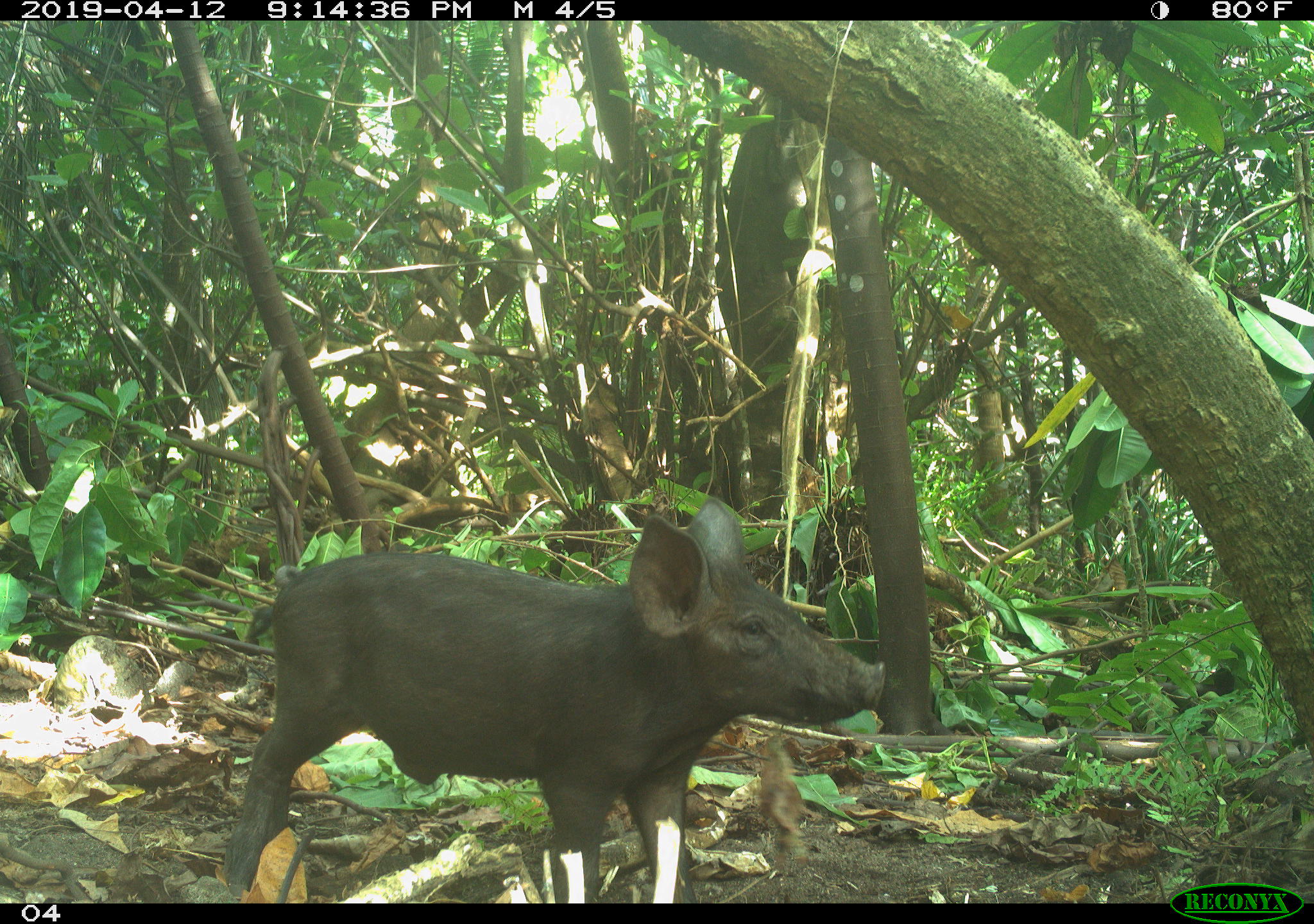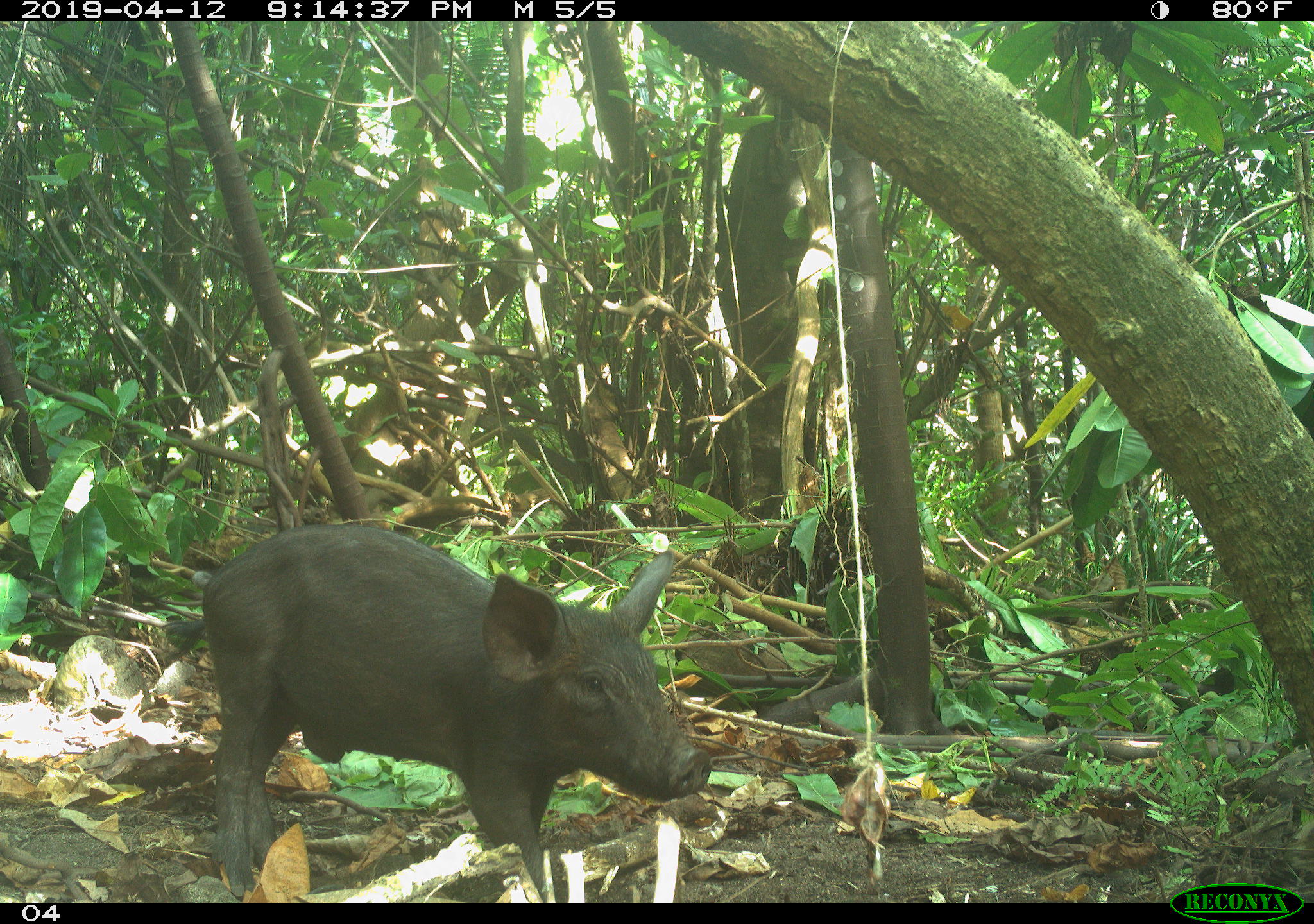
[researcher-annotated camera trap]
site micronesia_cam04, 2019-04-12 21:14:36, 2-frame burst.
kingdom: Animalia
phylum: Chordata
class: Mammalia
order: Artiodactyla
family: Suidae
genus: Sus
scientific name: Sus scrofa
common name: pig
Pig (Sus scrofa).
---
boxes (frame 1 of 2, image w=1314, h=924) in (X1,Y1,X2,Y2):
pig: (212,496,888,905)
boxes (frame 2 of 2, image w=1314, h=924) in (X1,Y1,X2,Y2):
pig: (189,523,712,904)